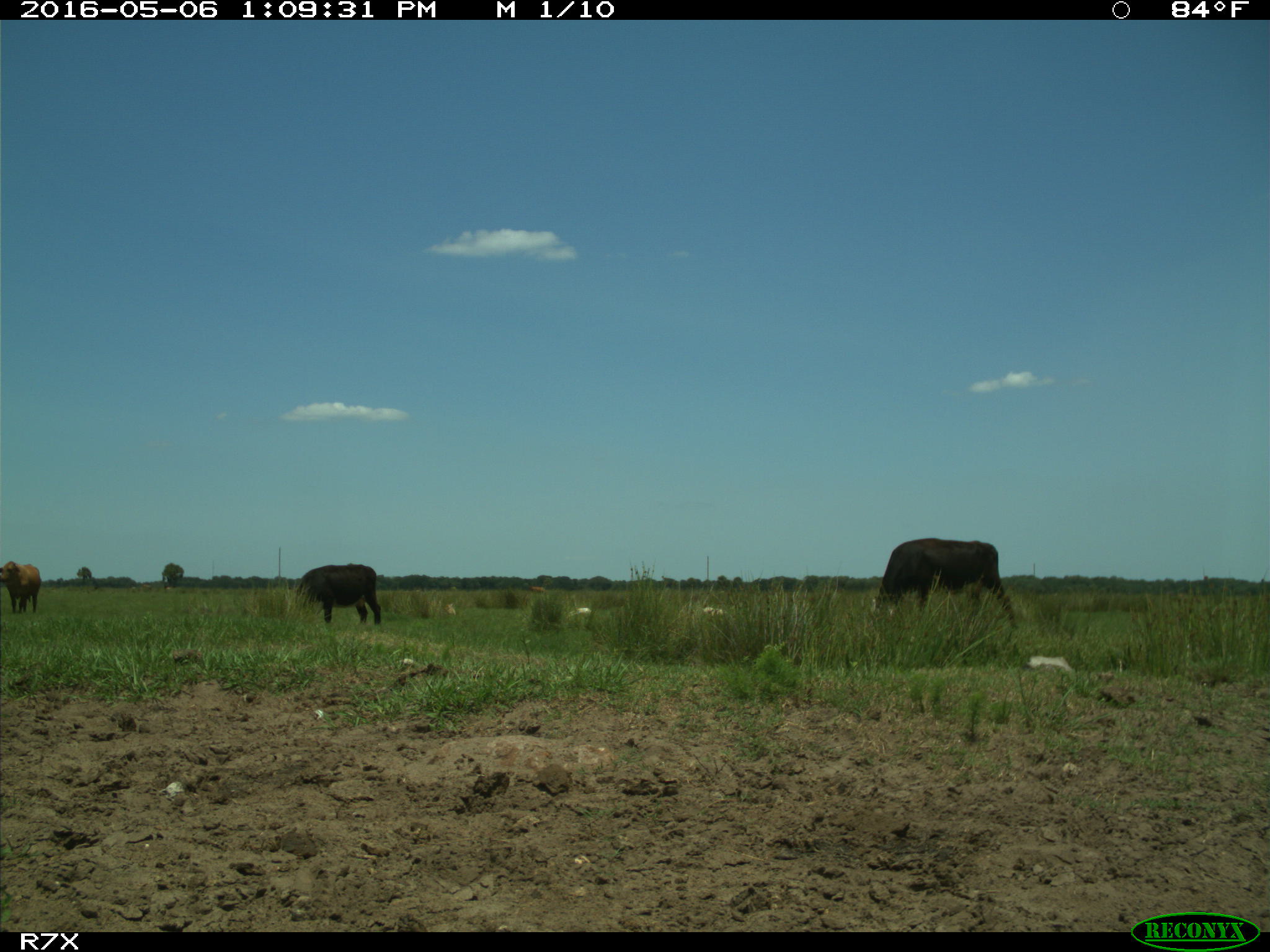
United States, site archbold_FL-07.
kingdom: Animalia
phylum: Chordata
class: Mammalia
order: Artiodactyla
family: Bovidae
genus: Bos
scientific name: Bos taurus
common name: domestic cow